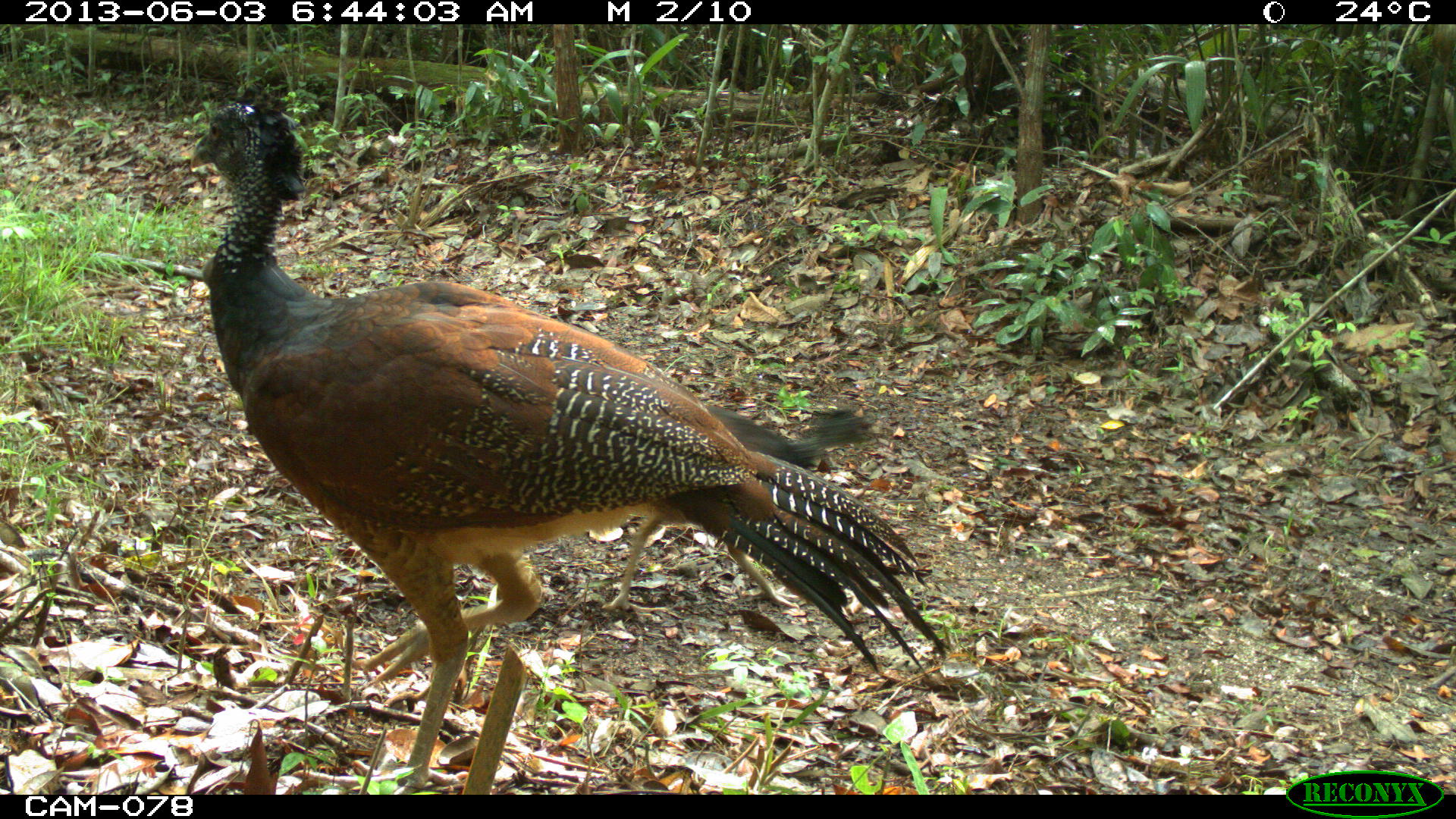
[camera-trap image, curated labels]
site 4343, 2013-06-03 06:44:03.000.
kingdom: Animalia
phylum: Chordata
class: Aves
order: Galliformes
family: Cracidae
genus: Crax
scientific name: Crax rubra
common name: great curassow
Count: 2.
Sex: female.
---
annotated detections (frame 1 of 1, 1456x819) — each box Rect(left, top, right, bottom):
crax rubra: Rect(187, 83, 949, 793); Rect(599, 403, 878, 612)